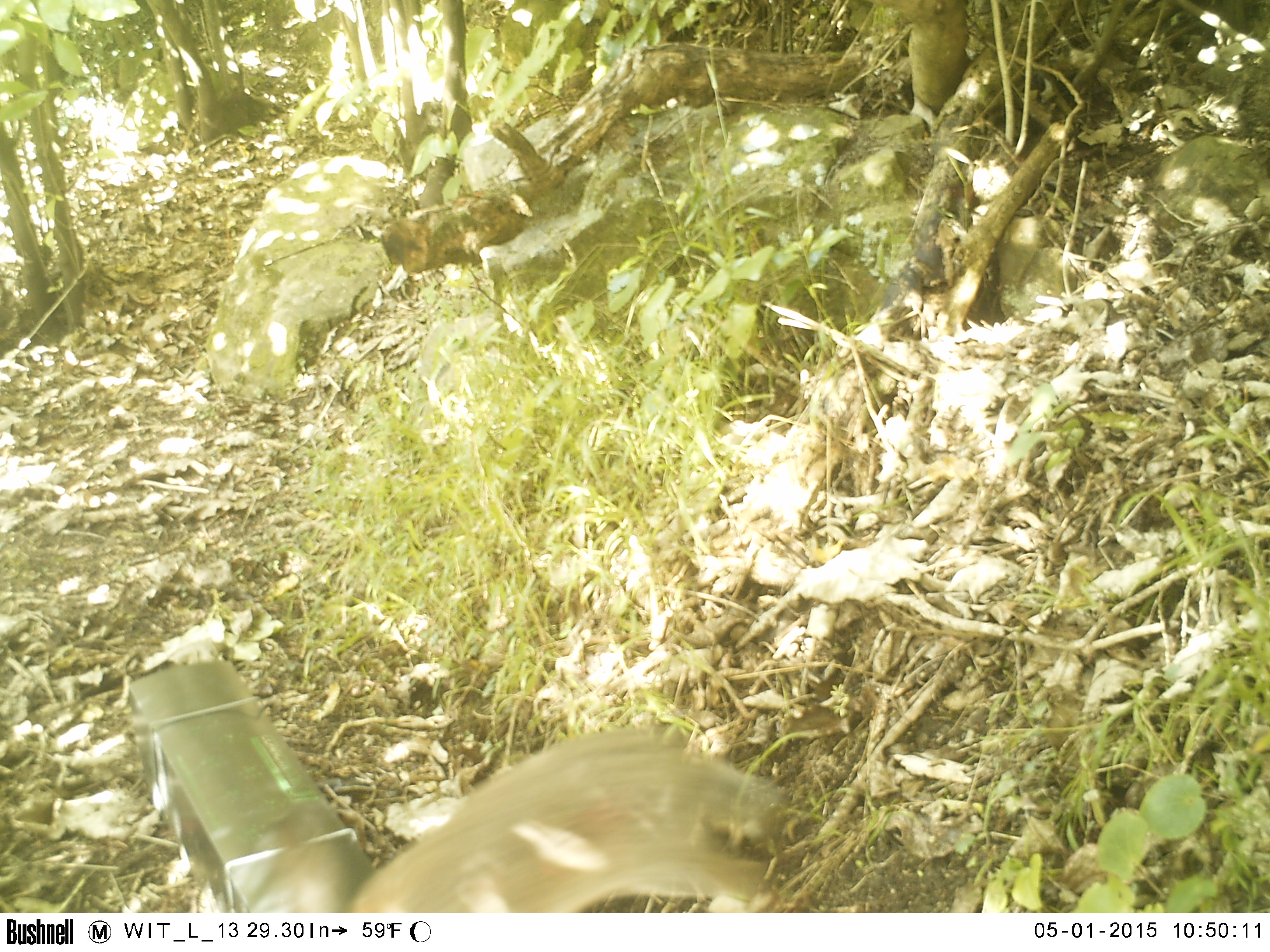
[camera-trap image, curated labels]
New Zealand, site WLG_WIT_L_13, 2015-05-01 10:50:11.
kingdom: Animalia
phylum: Chordata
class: Mammalia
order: Lagomorpha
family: Leporidae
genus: Oryctolagus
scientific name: Oryctolagus cuniculus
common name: european rabbit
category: rabbit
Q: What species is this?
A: Rabbit (european rabbit) (Oryctolagus cuniculus).